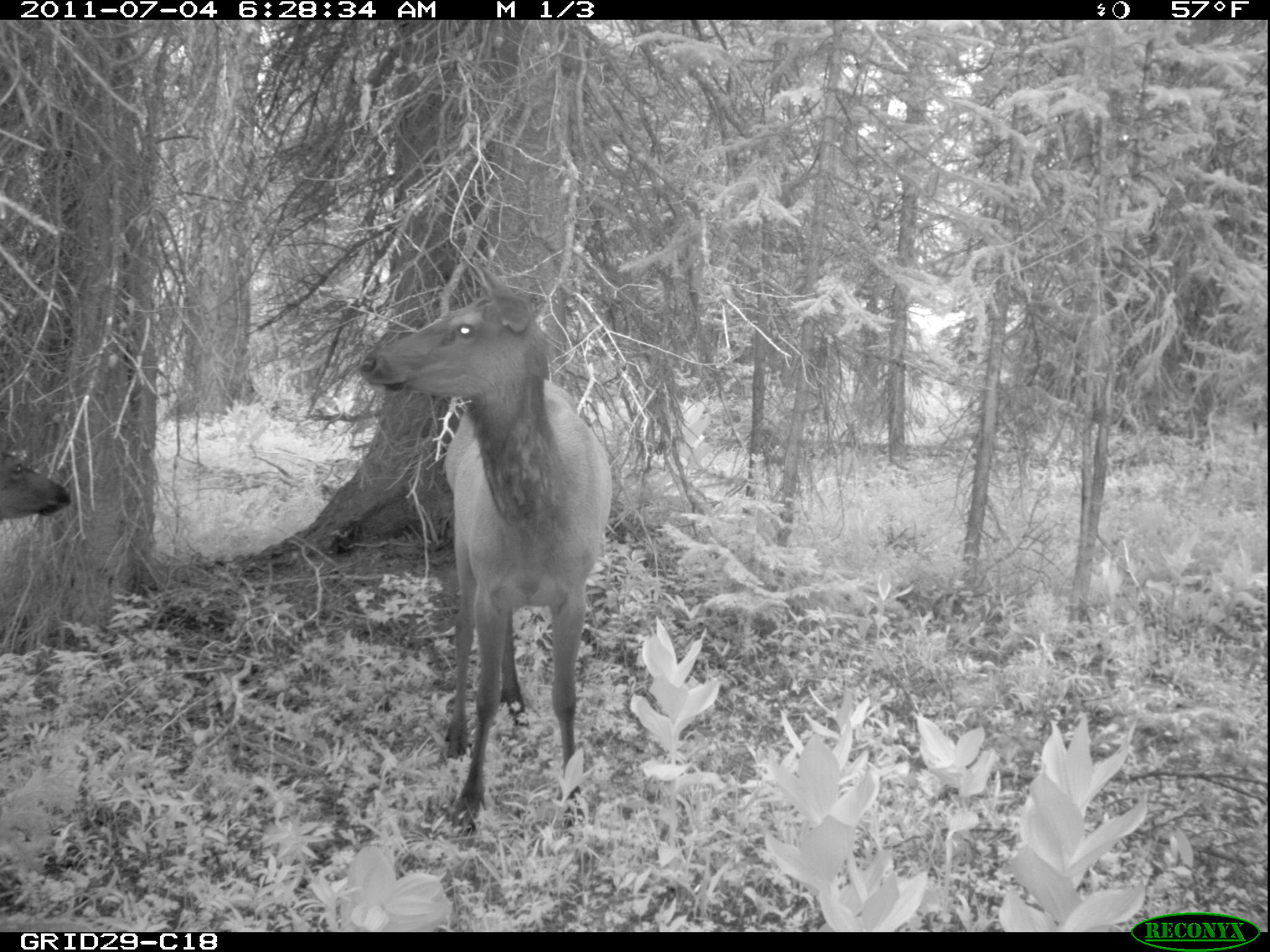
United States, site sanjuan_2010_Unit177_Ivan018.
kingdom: Animalia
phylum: Chordata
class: Mammalia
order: Artiodactyla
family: Cervidae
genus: Cervus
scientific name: Cervus elaphus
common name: red deer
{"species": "Cervus elaphus (red deer)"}